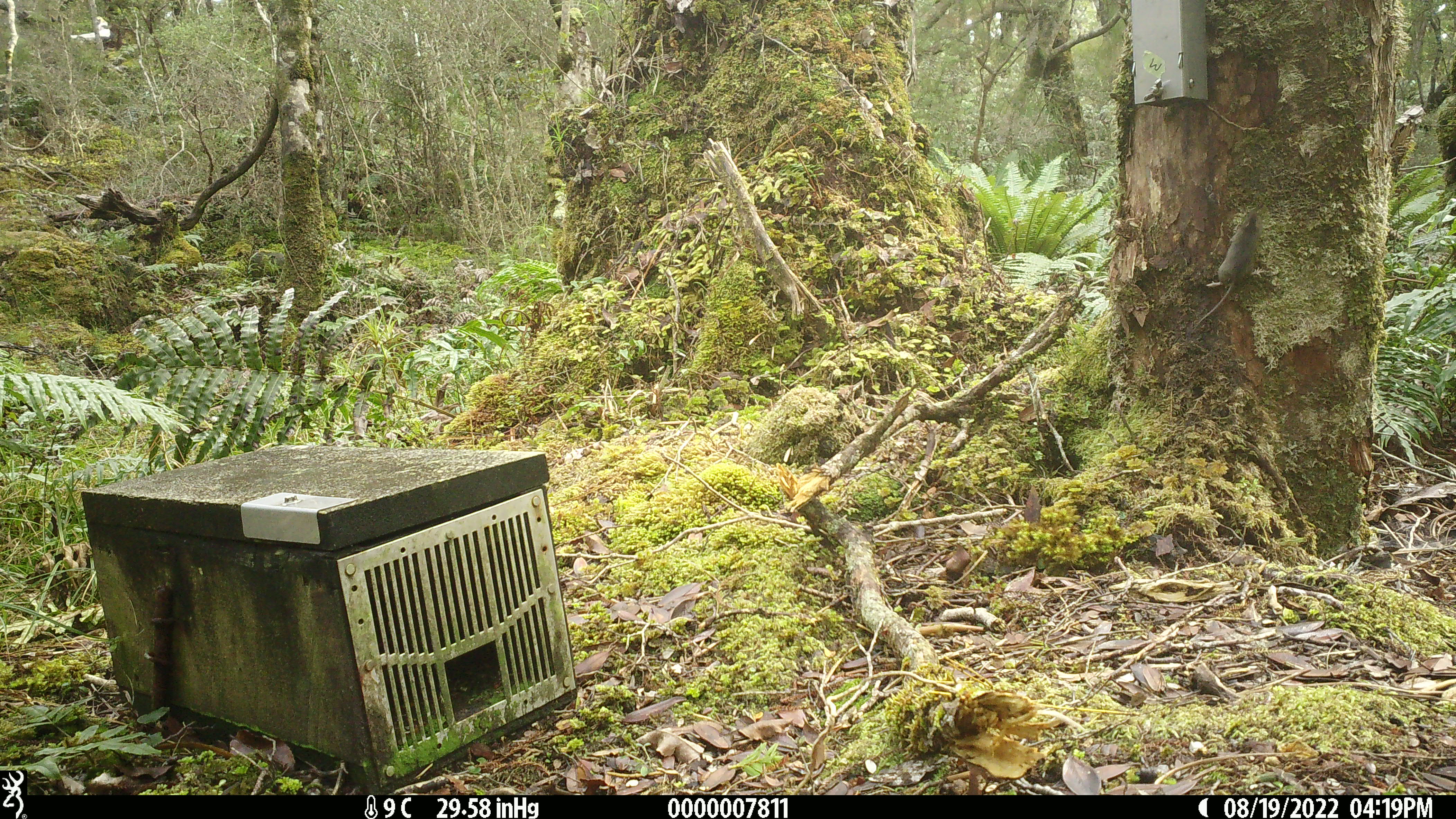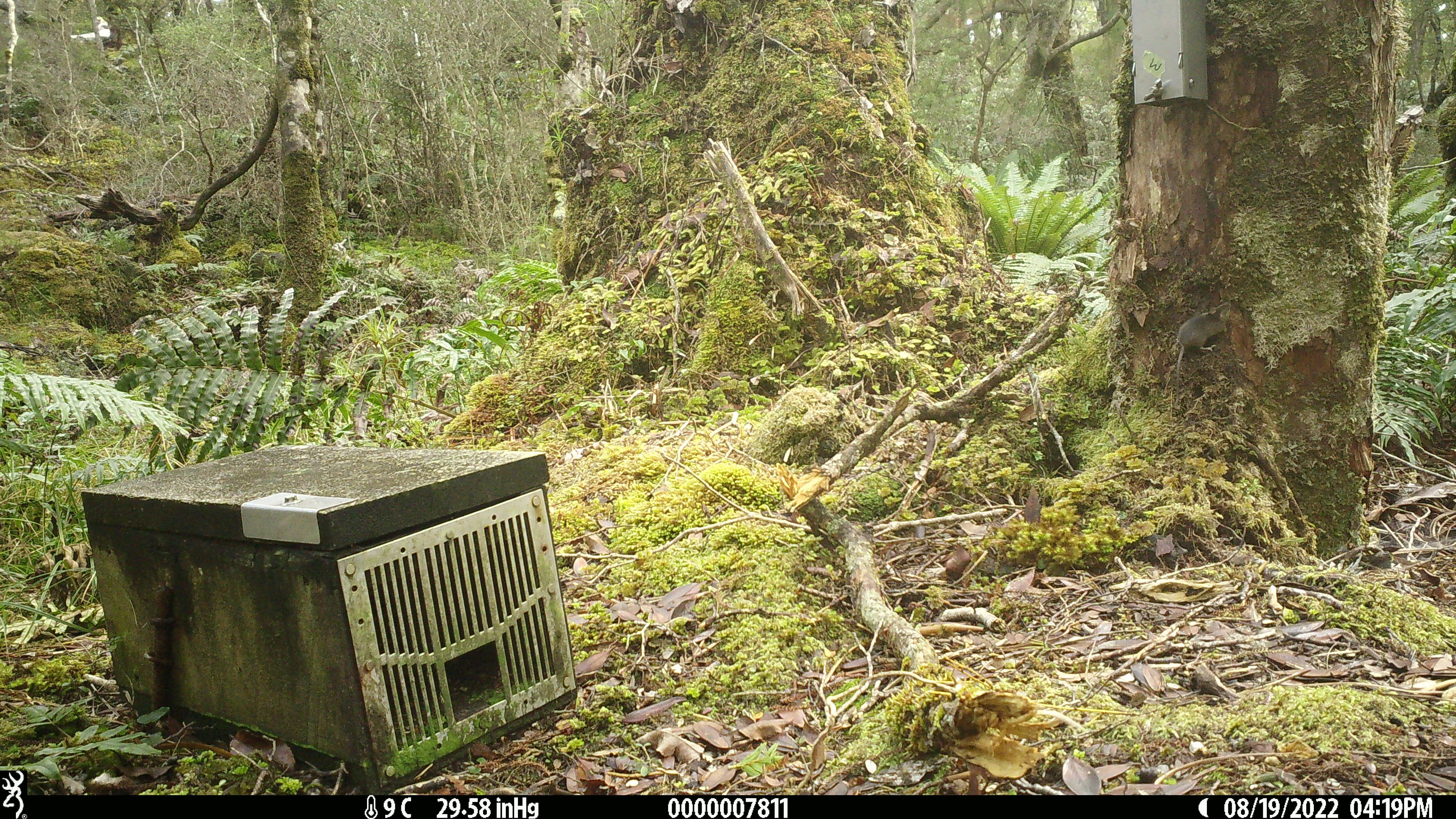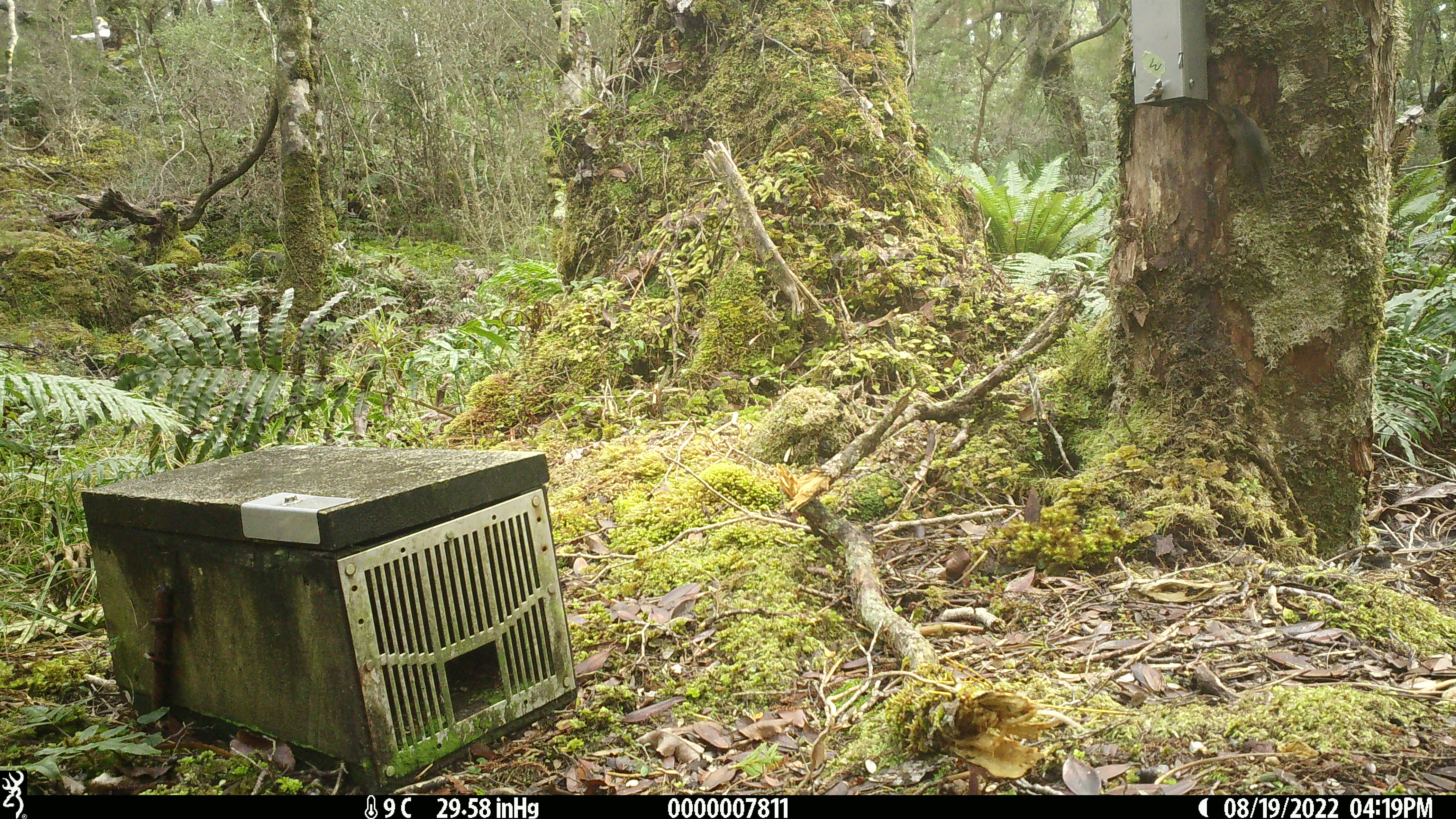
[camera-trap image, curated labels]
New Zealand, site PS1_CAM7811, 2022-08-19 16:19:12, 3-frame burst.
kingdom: Animalia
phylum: Chordata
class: Mammalia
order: Rodentia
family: Muridae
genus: Mus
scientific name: Mus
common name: mouse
Mouse (Mus).